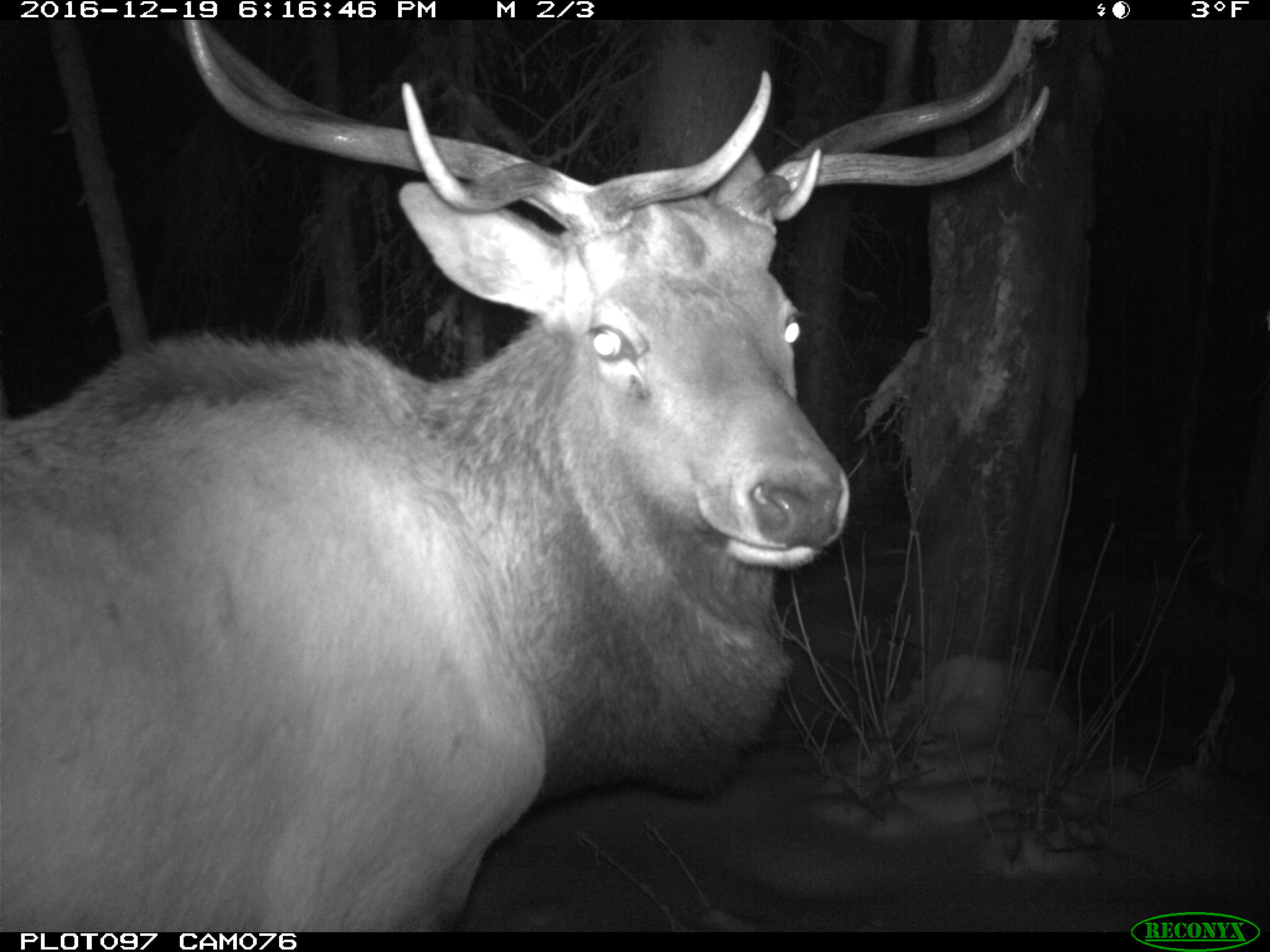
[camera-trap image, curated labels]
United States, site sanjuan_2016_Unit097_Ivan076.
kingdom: Animalia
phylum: Chordata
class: Mammalia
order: Artiodactyla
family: Cervidae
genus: Cervus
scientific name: Cervus elaphus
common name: red deer